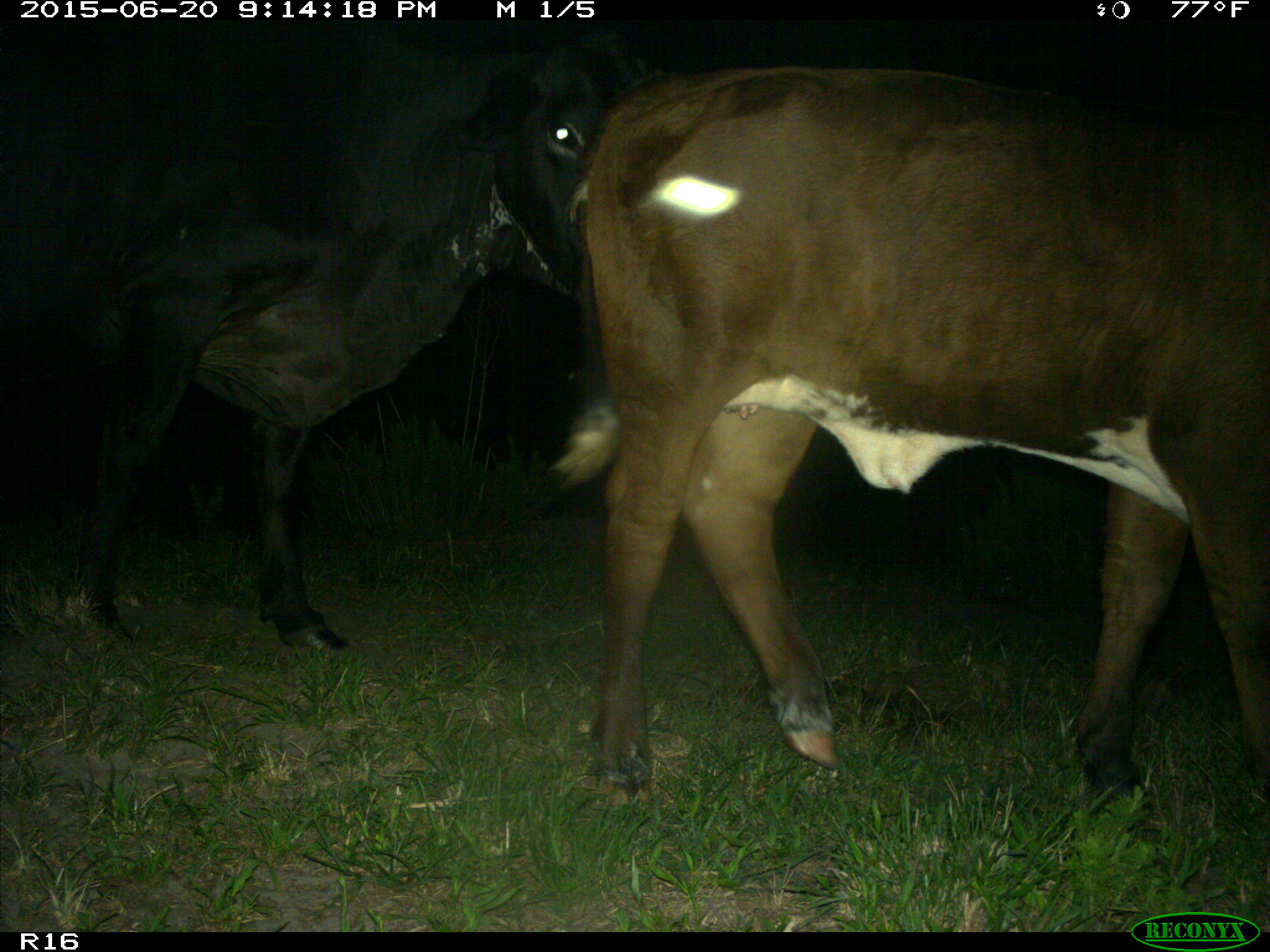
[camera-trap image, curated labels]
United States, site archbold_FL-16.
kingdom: Animalia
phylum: Chordata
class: Mammalia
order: Artiodactyla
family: Bovidae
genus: Bos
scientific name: Bos taurus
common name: domestic cow